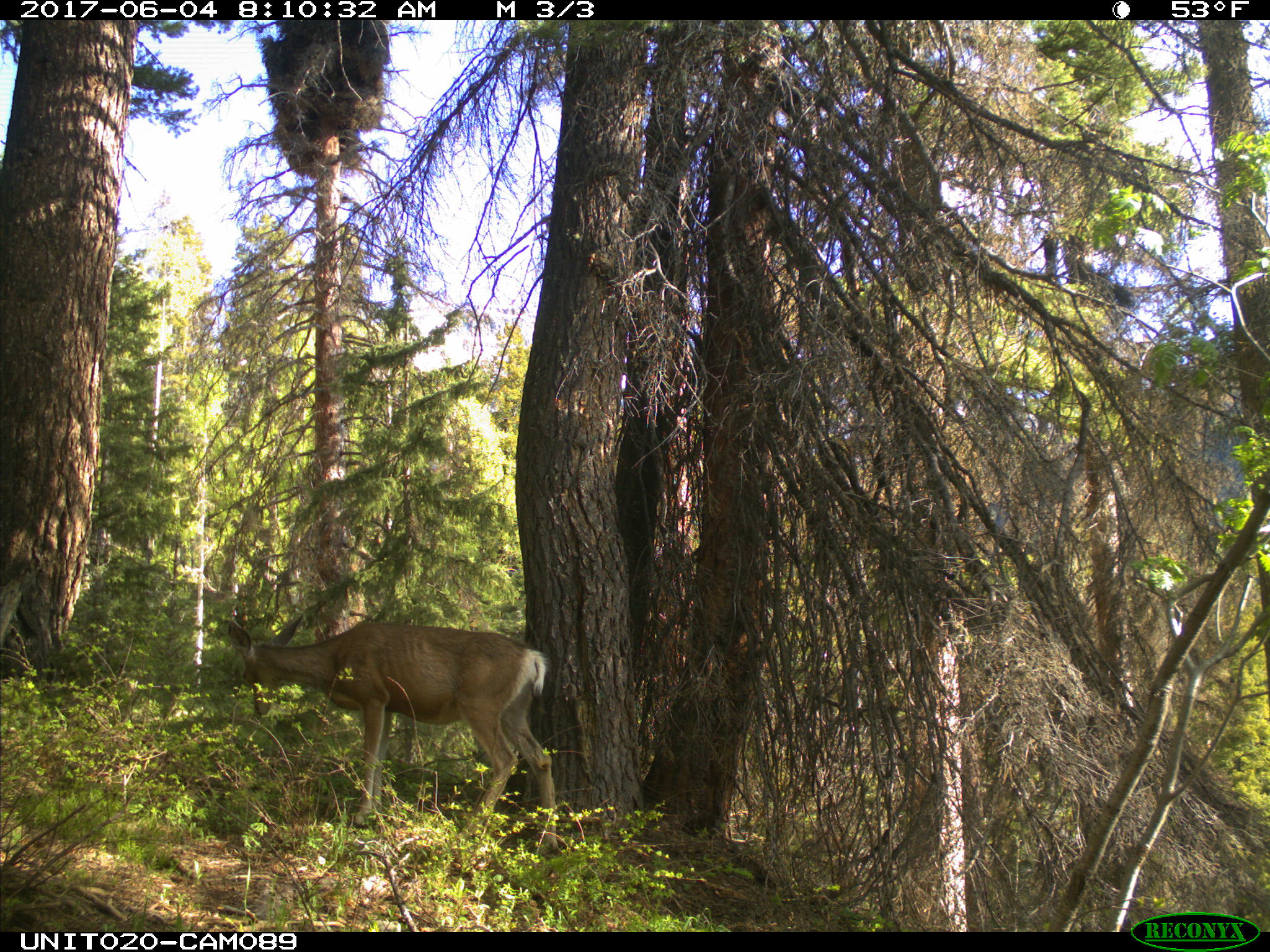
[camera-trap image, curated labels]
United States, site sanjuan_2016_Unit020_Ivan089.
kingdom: Animalia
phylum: Chordata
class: Mammalia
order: Artiodactyla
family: Cervidae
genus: Odocoileus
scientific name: Odocoileus hemionus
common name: mule deer